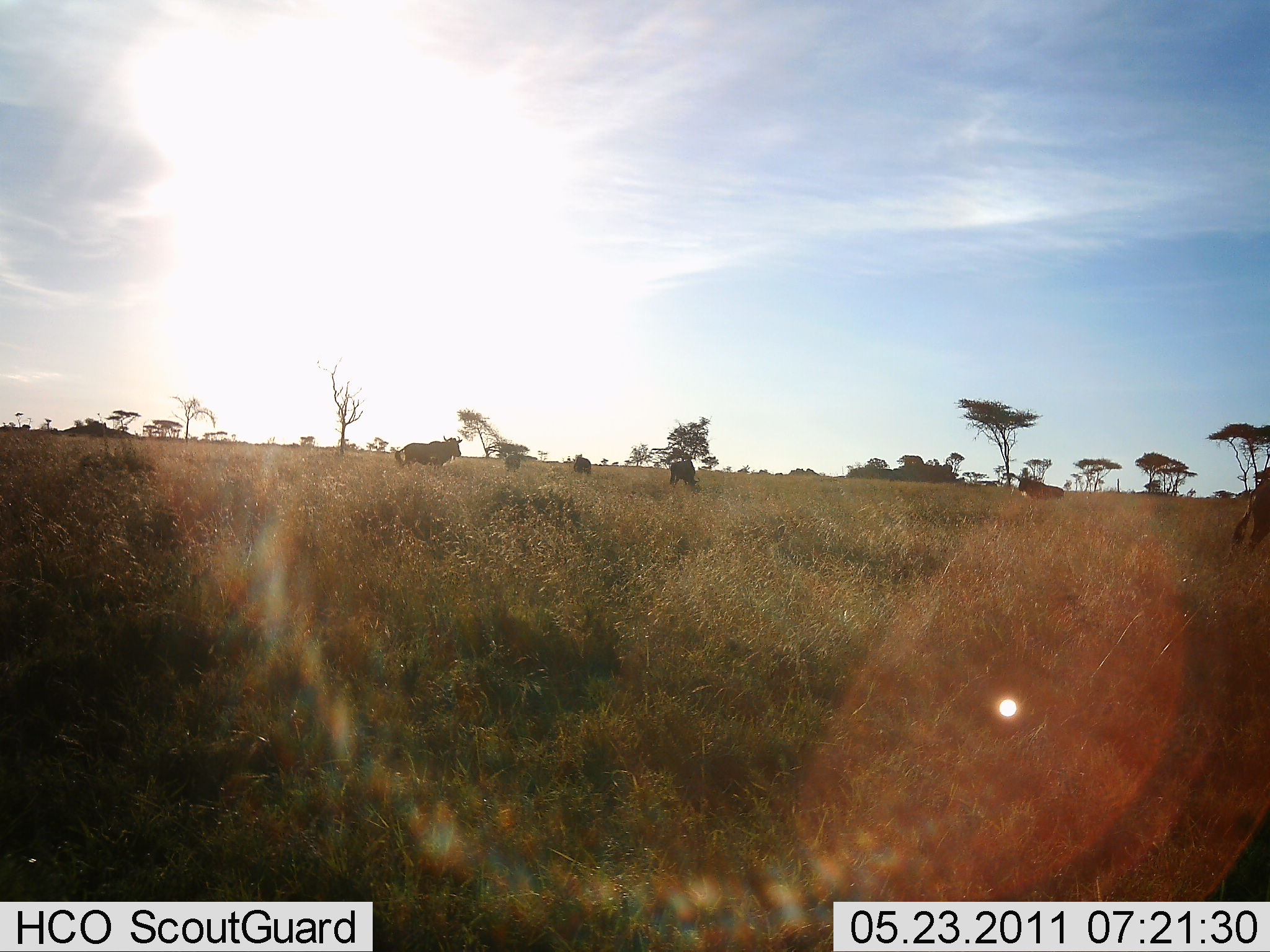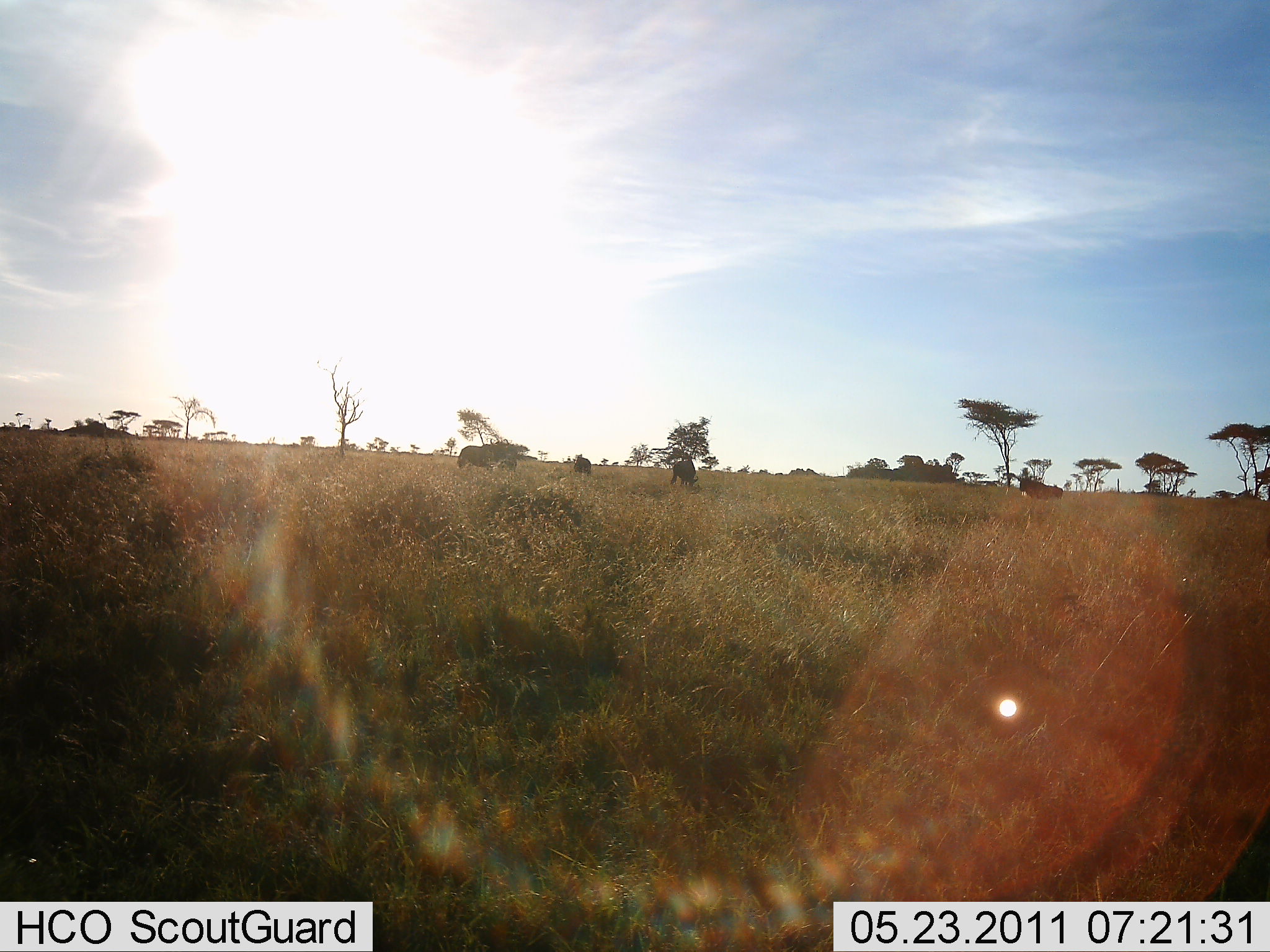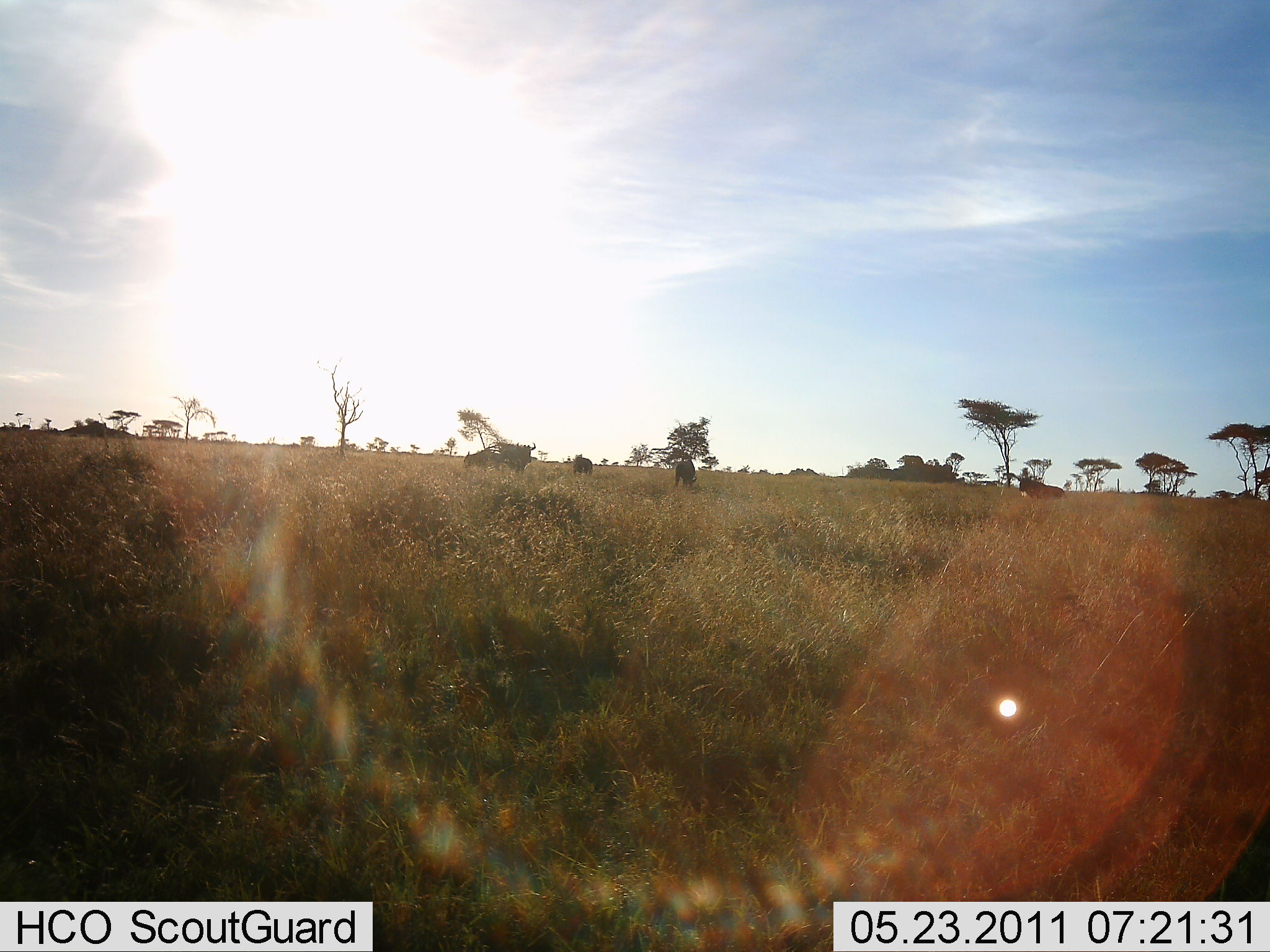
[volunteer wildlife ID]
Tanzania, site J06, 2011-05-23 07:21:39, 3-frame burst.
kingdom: Animalia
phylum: Chordata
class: Mammalia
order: Artiodactyla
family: Bovidae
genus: Connochaetes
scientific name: Connochaetes taurinus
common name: blue wildebeest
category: wildebeest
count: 4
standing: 55%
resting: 9%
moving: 64%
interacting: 0%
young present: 0%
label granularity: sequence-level